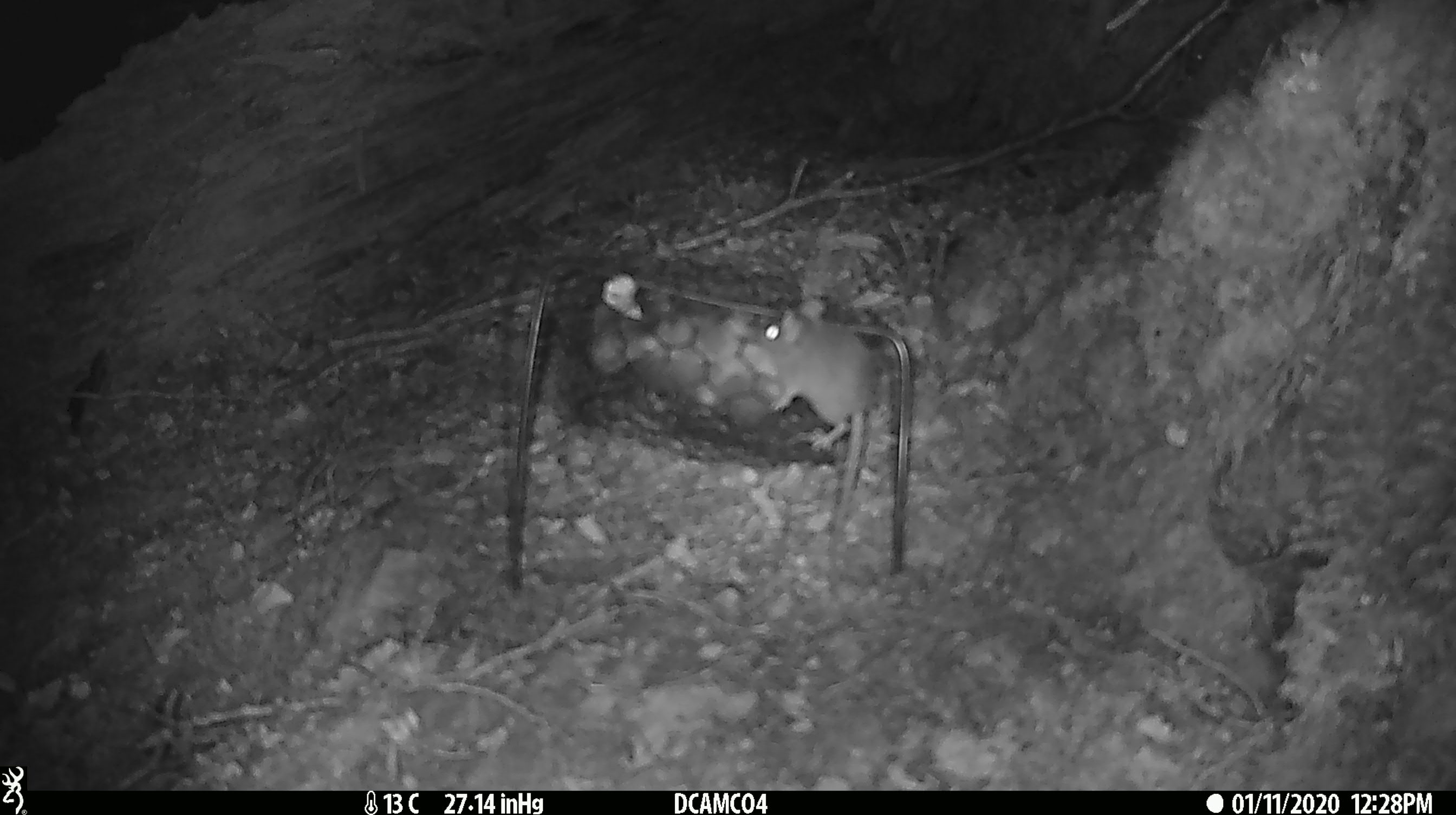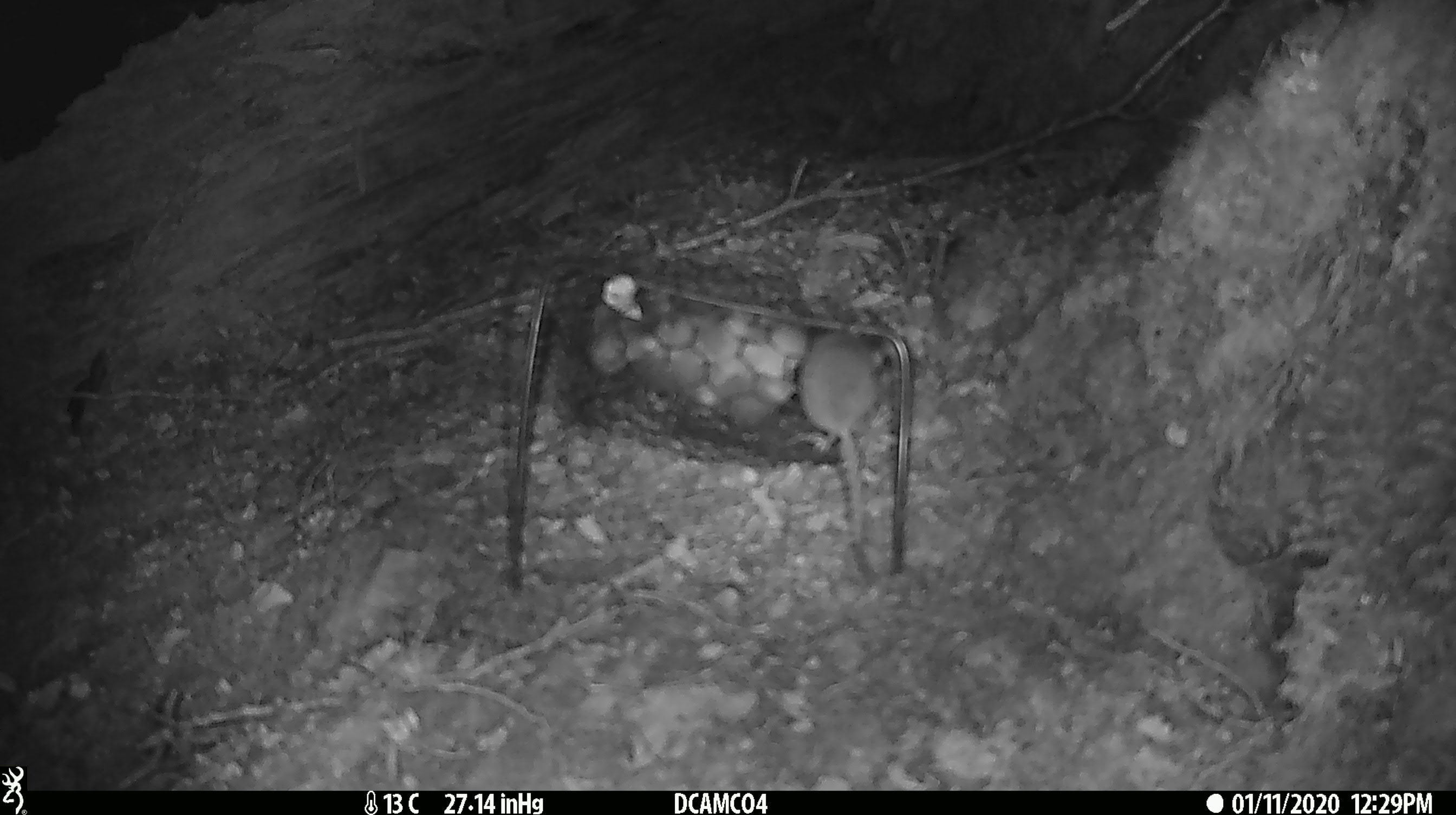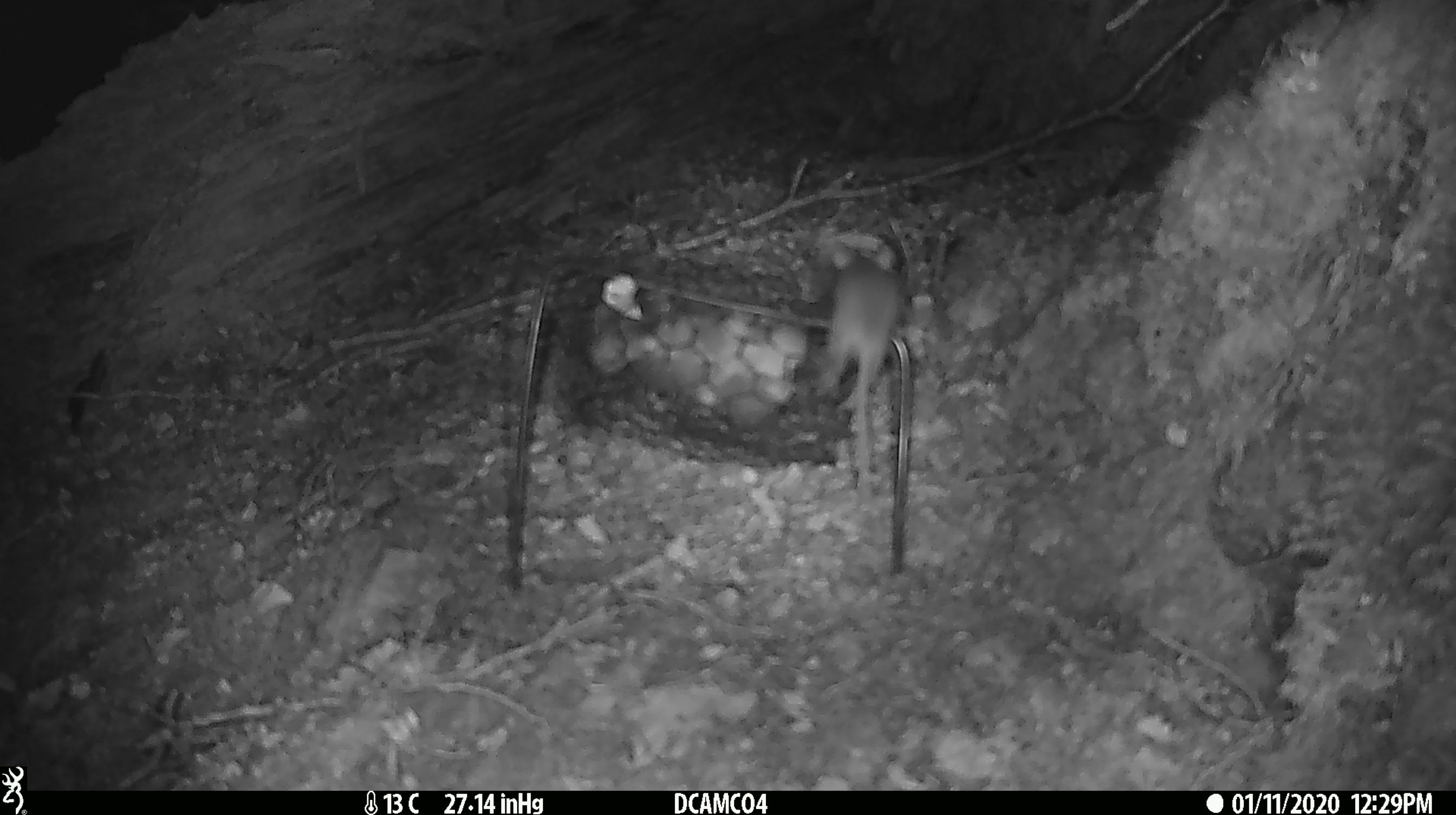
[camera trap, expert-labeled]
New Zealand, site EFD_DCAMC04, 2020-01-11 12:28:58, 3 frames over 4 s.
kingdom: Animalia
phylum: Chordata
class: Mammalia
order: Rodentia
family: Muridae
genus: Mus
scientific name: Mus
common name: mouse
Mouse (Mus).